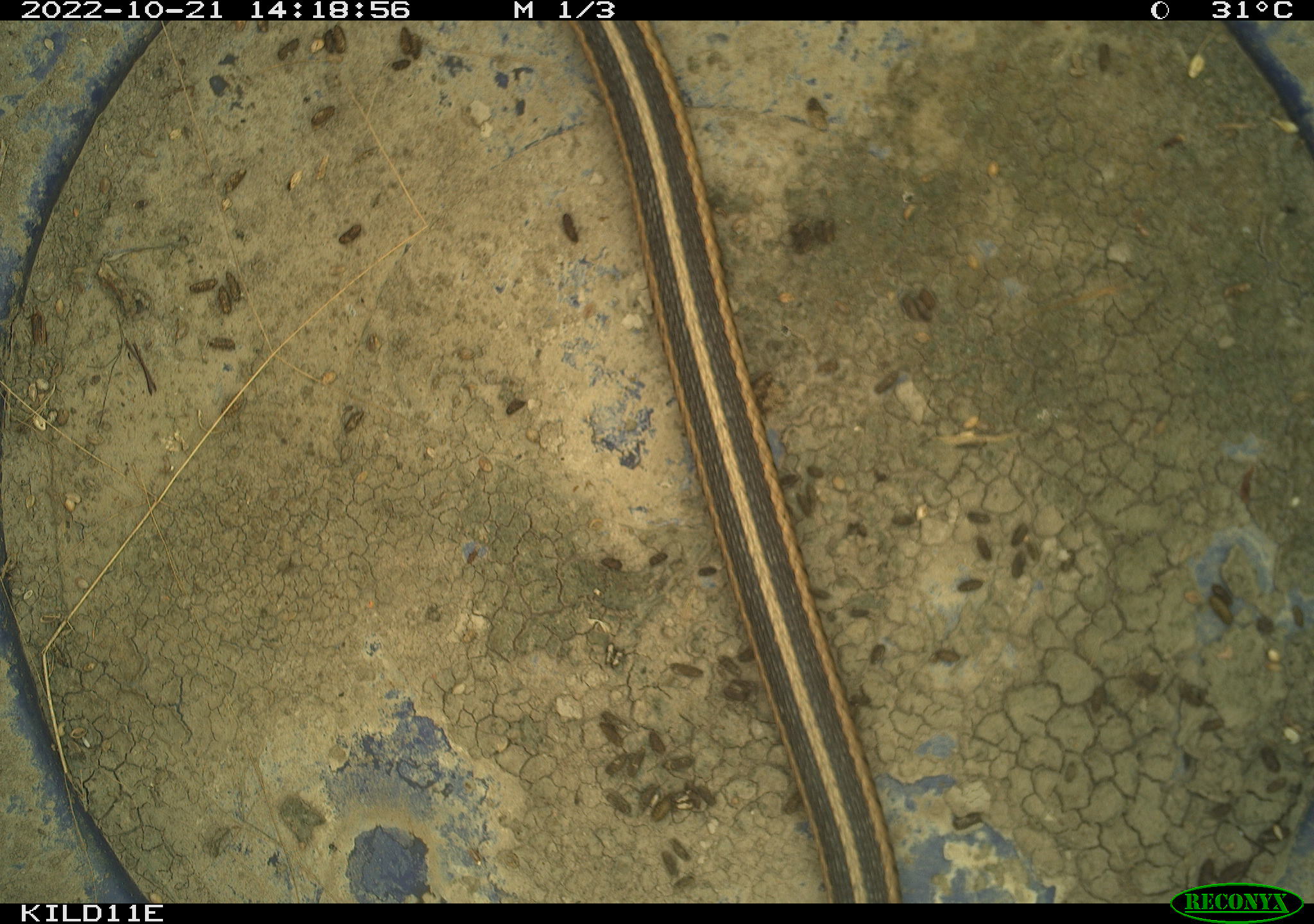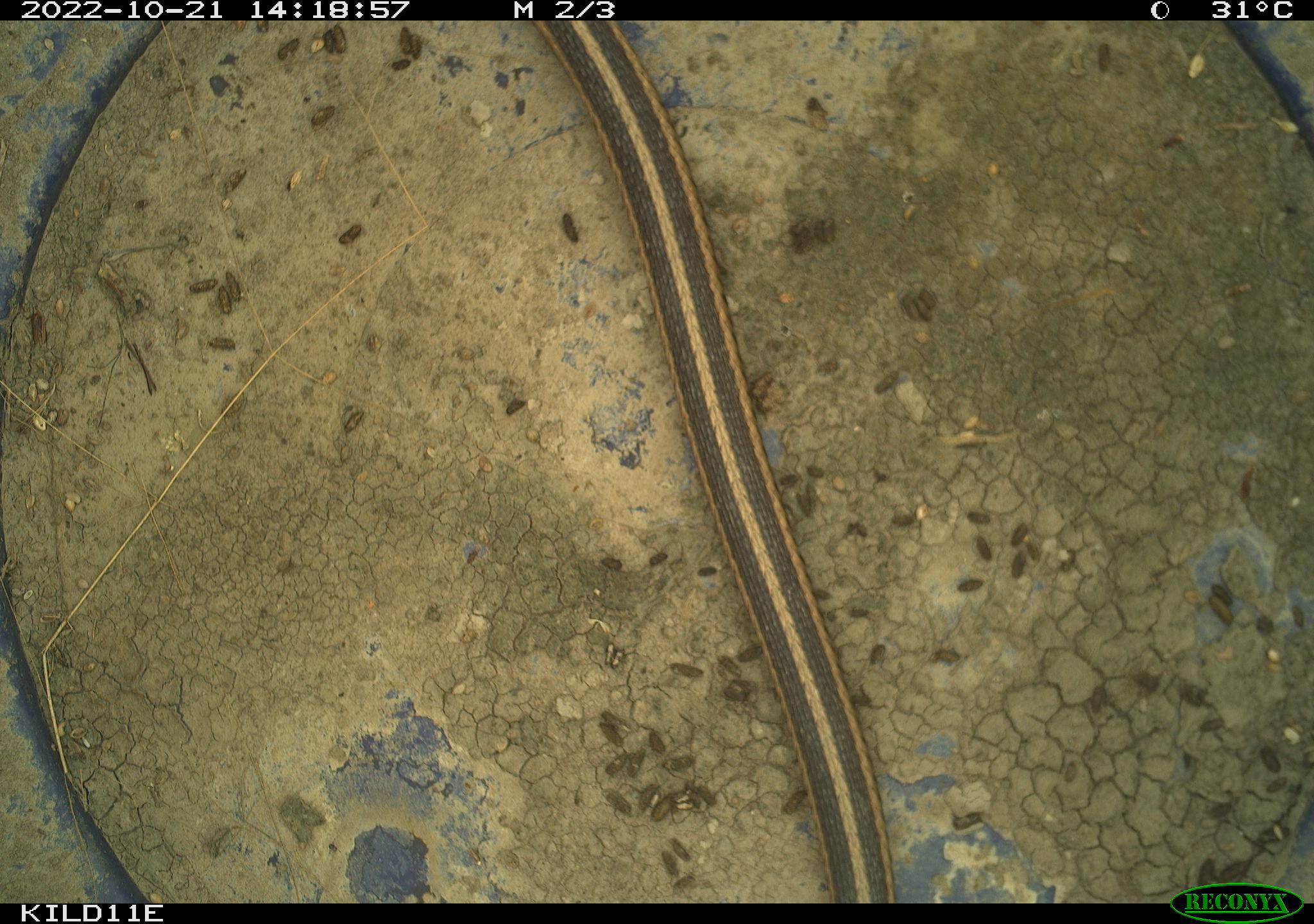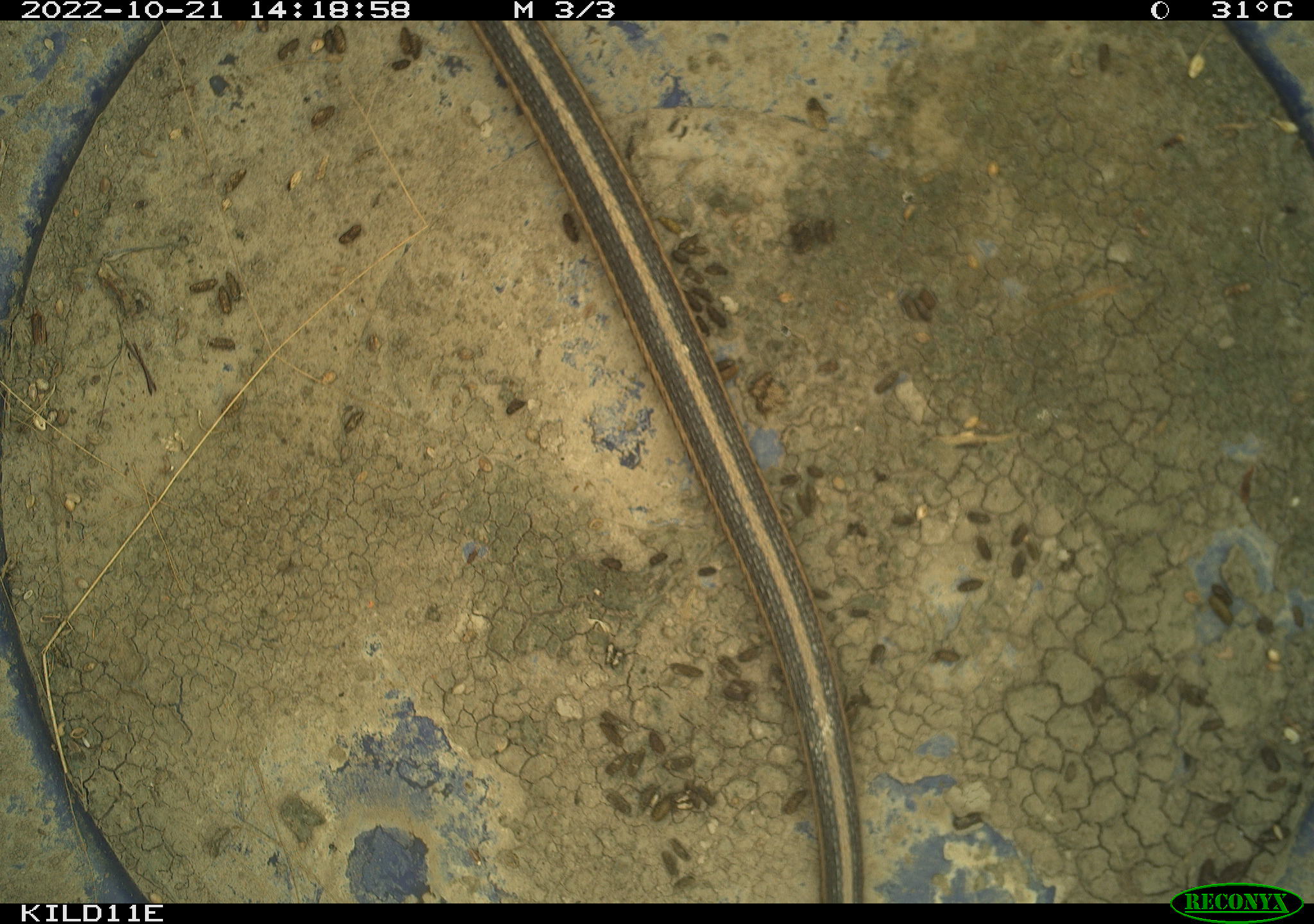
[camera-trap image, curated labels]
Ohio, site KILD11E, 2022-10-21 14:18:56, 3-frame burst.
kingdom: Animalia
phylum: Chordata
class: Reptilia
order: Squamata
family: Colubridae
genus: Thamnophis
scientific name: Thamnophis sirtalis sirtalis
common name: eastern gartersnake